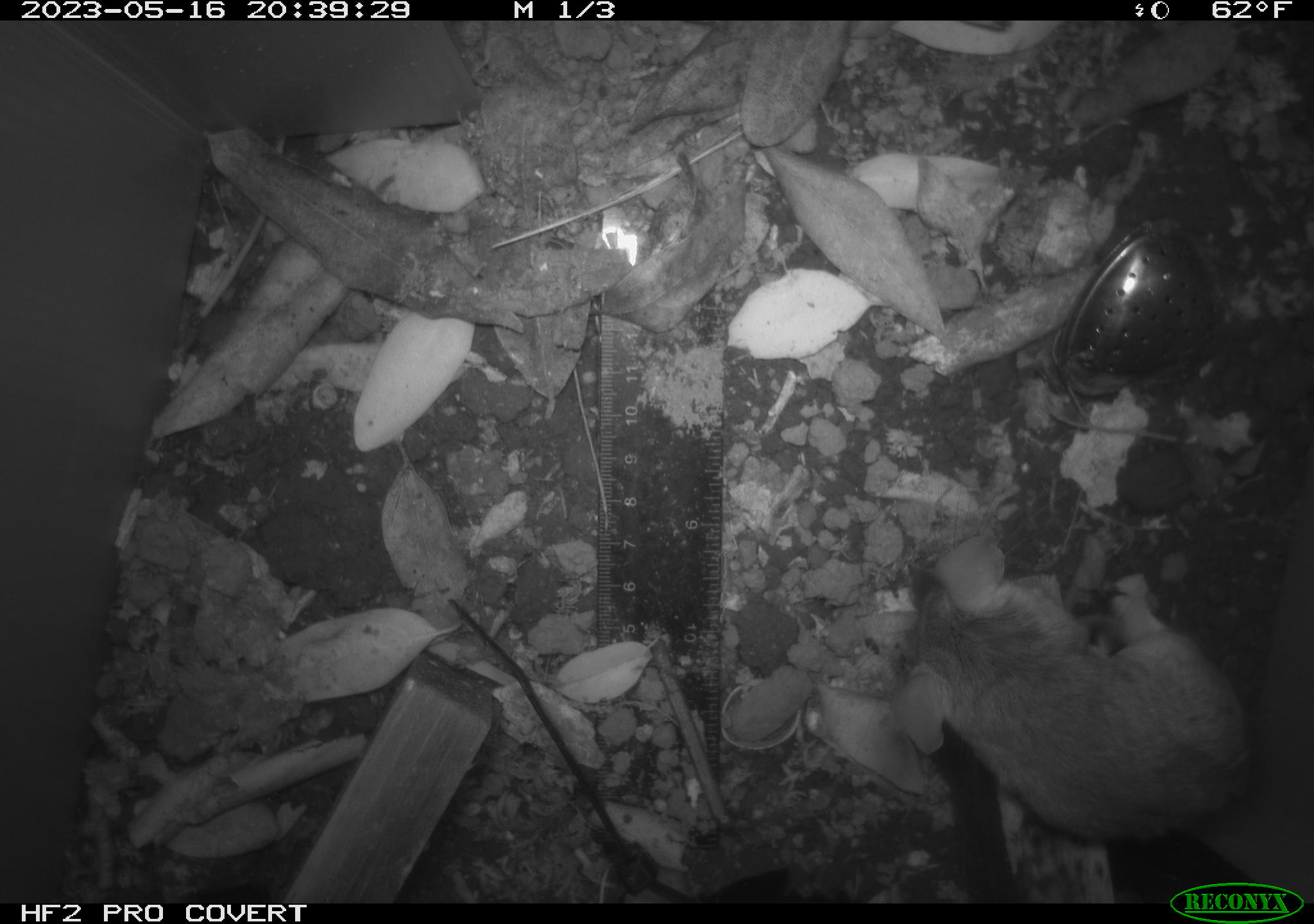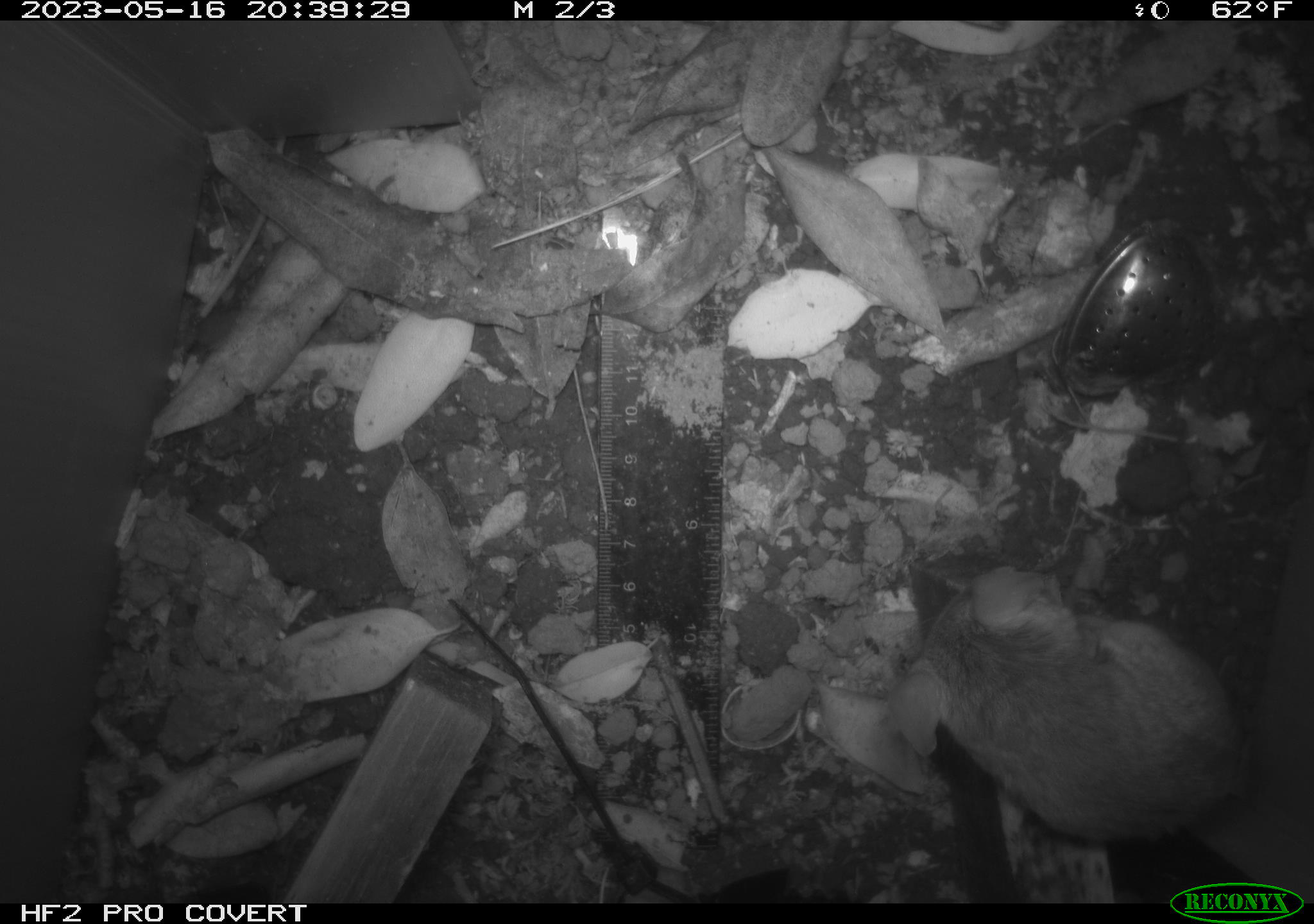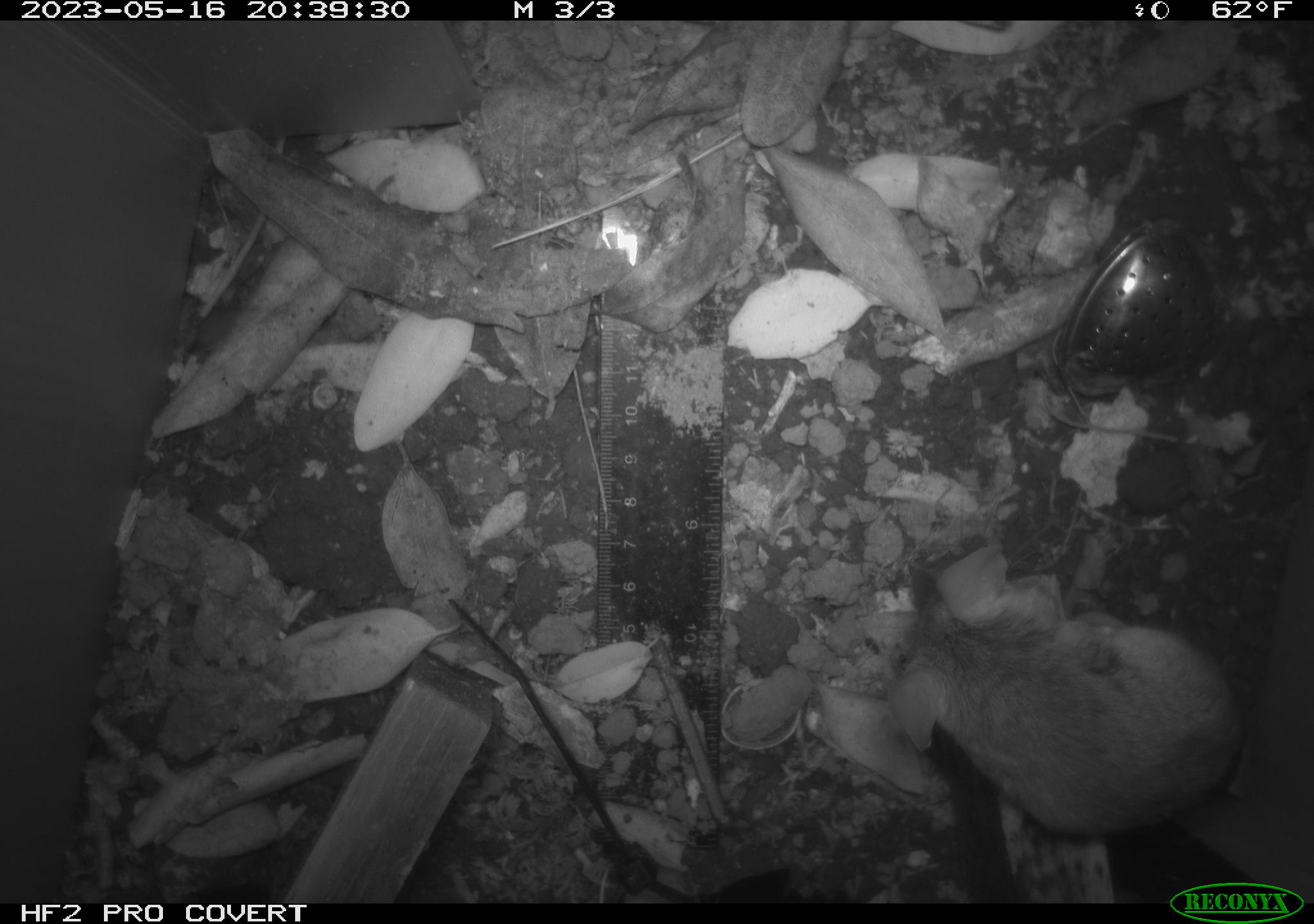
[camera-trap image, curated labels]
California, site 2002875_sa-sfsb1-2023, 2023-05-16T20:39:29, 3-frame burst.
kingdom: Animalia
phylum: Chordata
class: Mammalia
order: Rodentia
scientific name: Rodentia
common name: mouse species